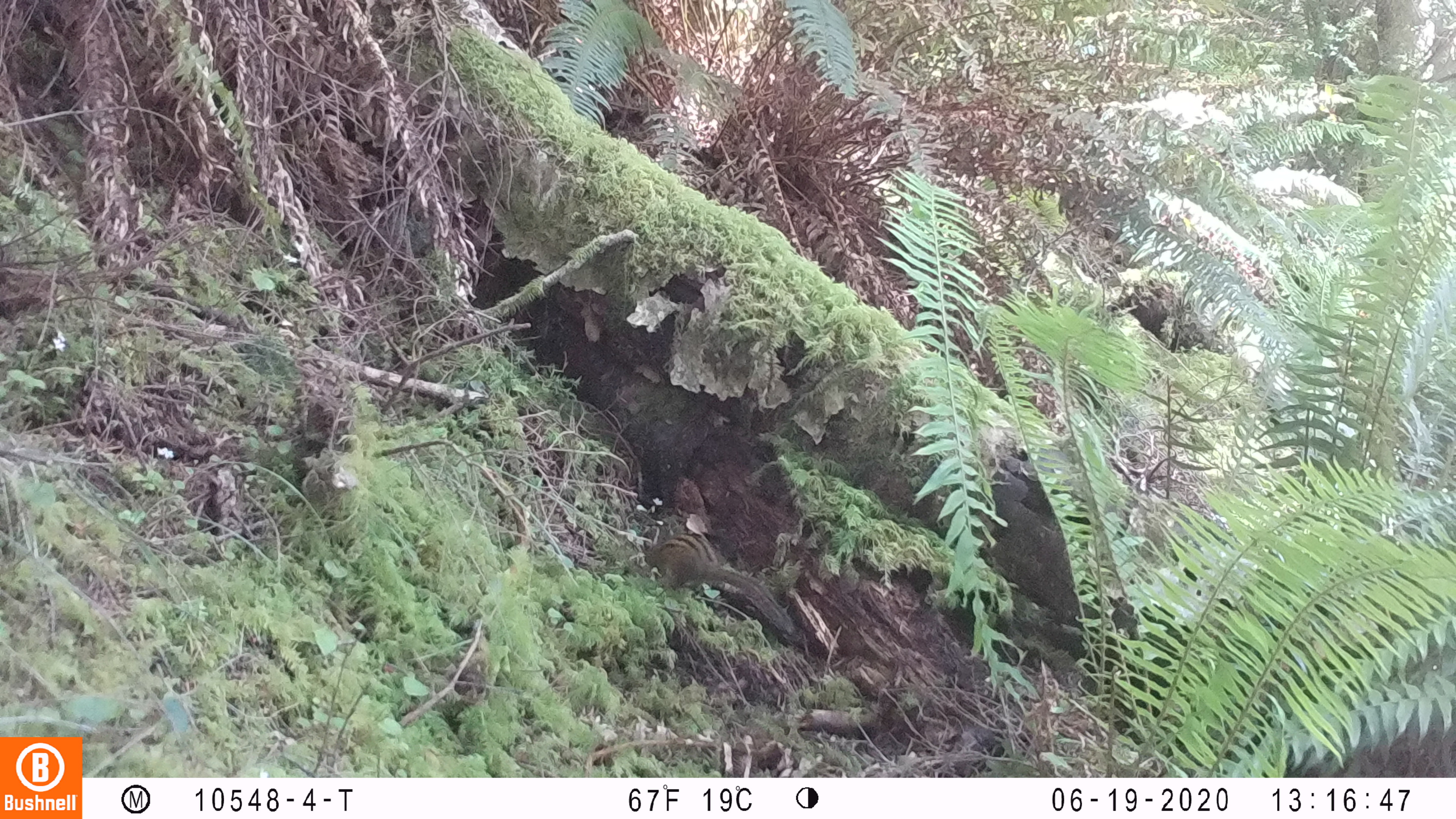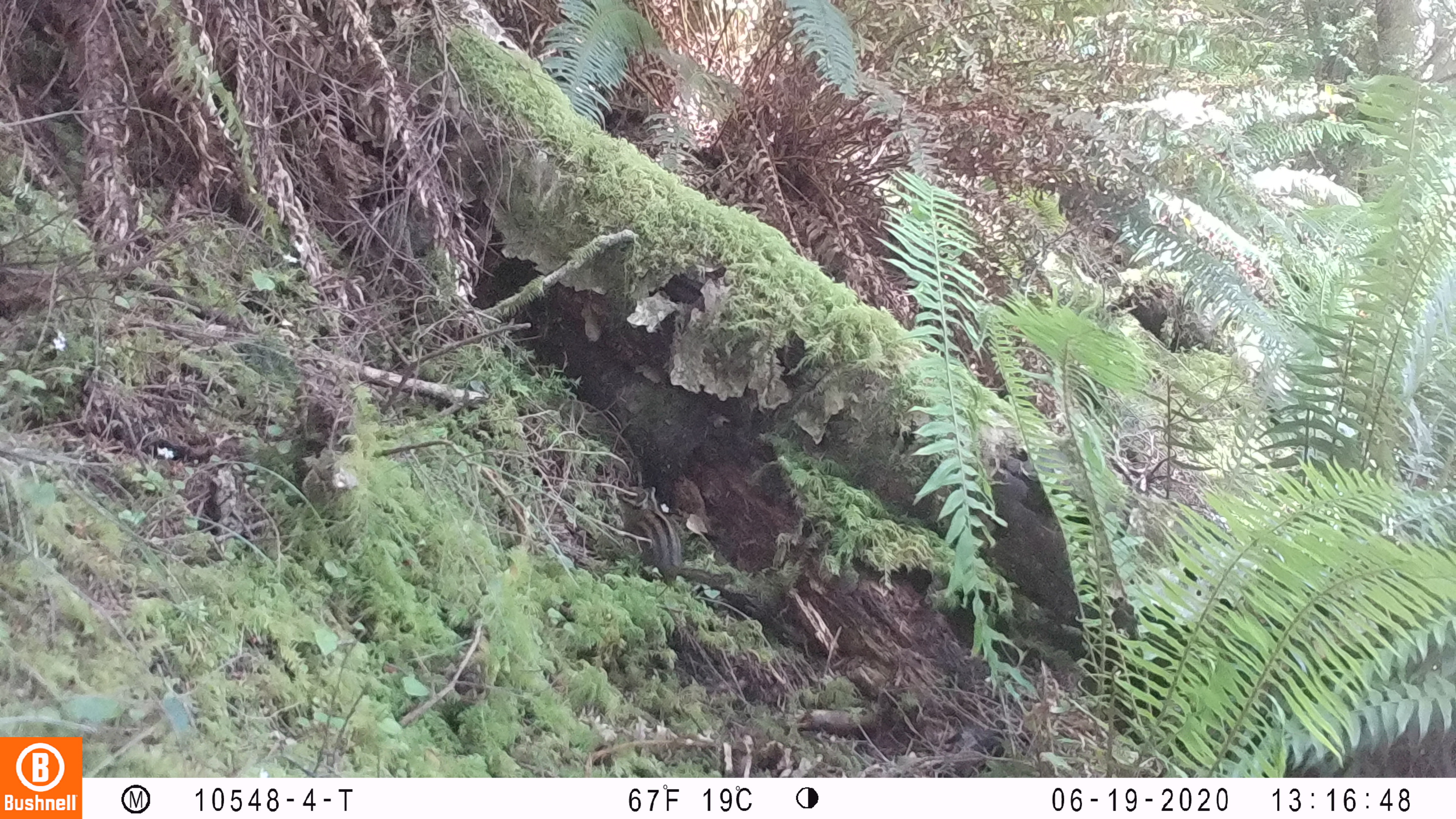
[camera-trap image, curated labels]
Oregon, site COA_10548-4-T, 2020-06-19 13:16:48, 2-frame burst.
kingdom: Animalia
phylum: Chordata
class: Mammalia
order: Rodentia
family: Sciuridae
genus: Neotamias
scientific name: Neotamias townsendii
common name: townsend's chipmunk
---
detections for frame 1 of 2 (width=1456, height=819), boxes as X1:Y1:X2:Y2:
townsend's chipmunk: 639:520:796:635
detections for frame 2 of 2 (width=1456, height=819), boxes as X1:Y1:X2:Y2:
townsend's chipmunk: 610:481:734:591